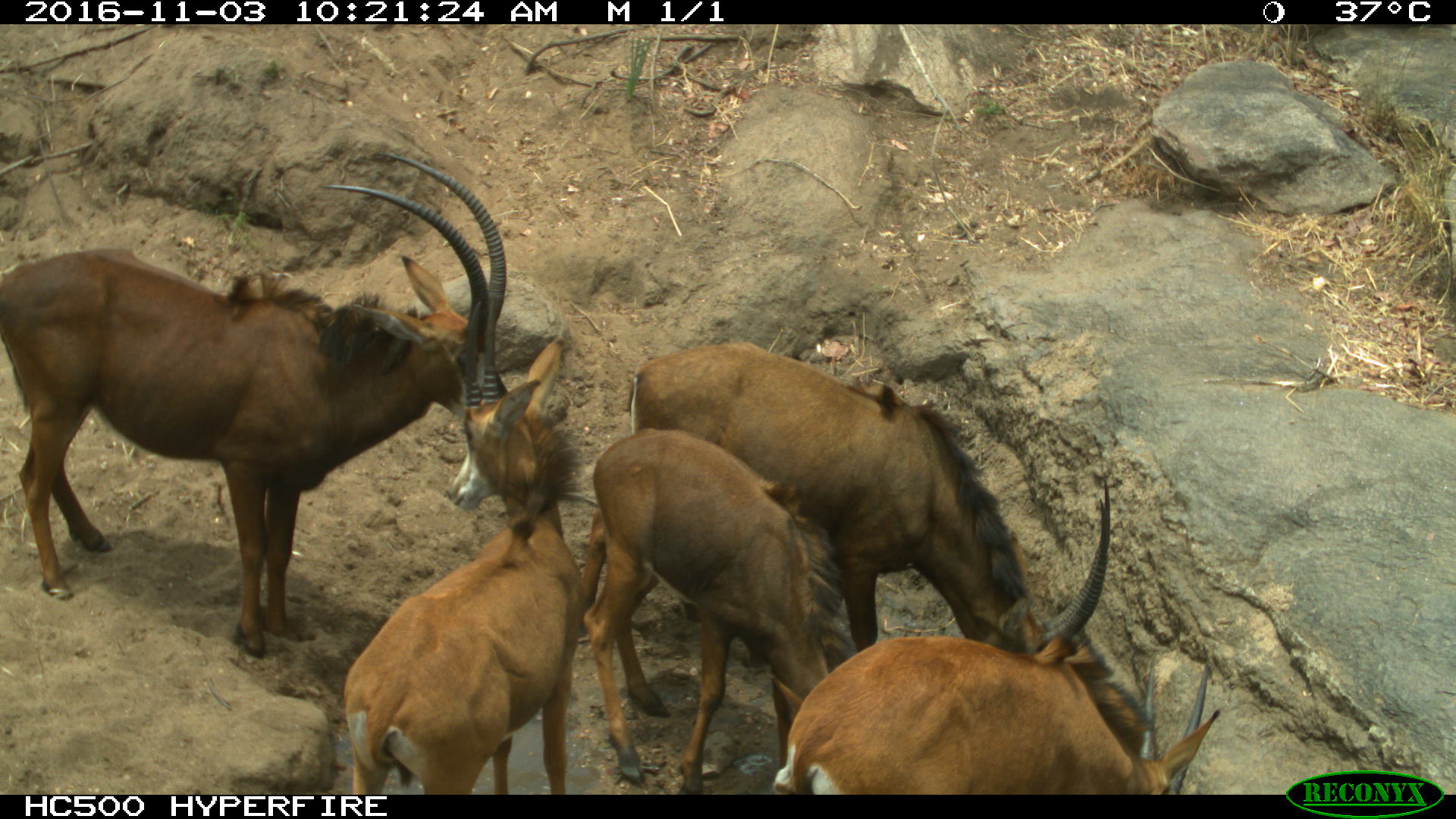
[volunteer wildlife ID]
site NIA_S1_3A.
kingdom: Animalia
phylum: Chordata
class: Mammalia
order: Artiodactyla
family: Bovidae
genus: Hippotragus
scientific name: Hippotragus niger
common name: sable antelope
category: sable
Sable (sable antelope) (Hippotragus niger), count 5. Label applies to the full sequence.